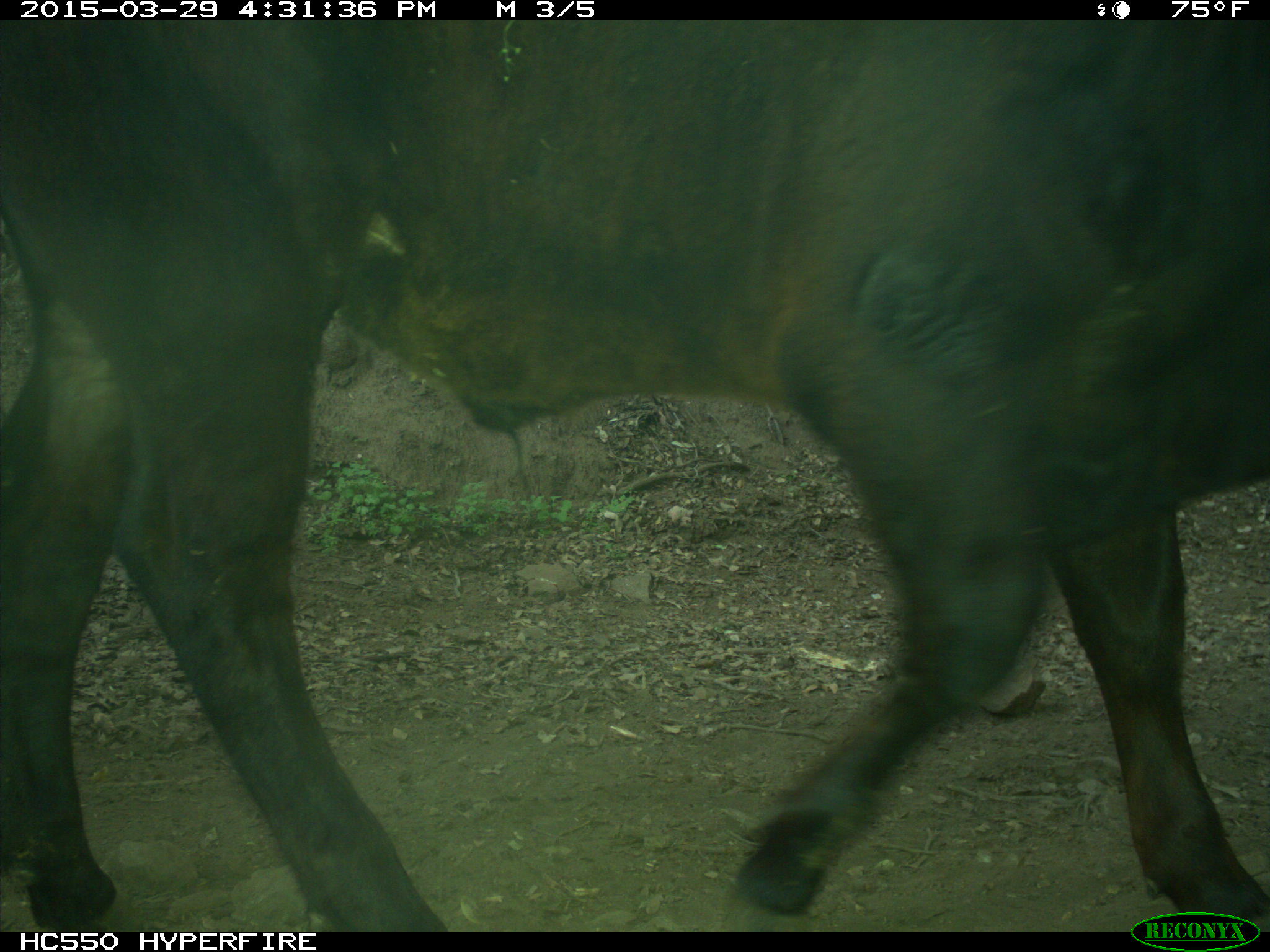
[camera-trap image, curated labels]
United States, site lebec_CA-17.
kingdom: Animalia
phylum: Chordata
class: Mammalia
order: Artiodactyla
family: Bovidae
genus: Bos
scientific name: Bos taurus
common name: domestic cow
Bos taurus (domestic cow).